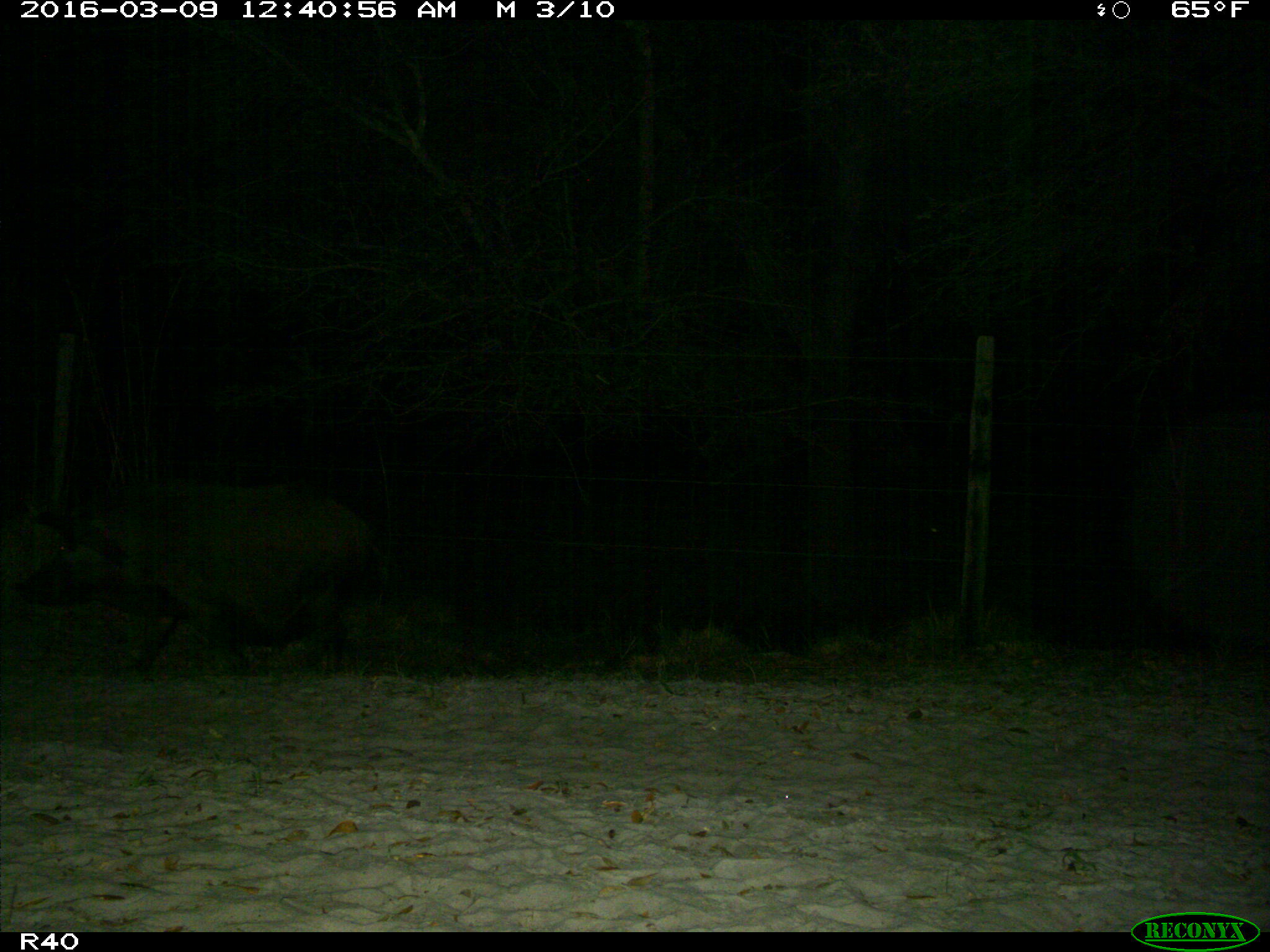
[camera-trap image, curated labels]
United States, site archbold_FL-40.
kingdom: Animalia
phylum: Chordata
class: Mammalia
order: Artiodactyla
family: Suidae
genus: Sus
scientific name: Sus scrofa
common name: wild boar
Sus scrofa (wild boar).